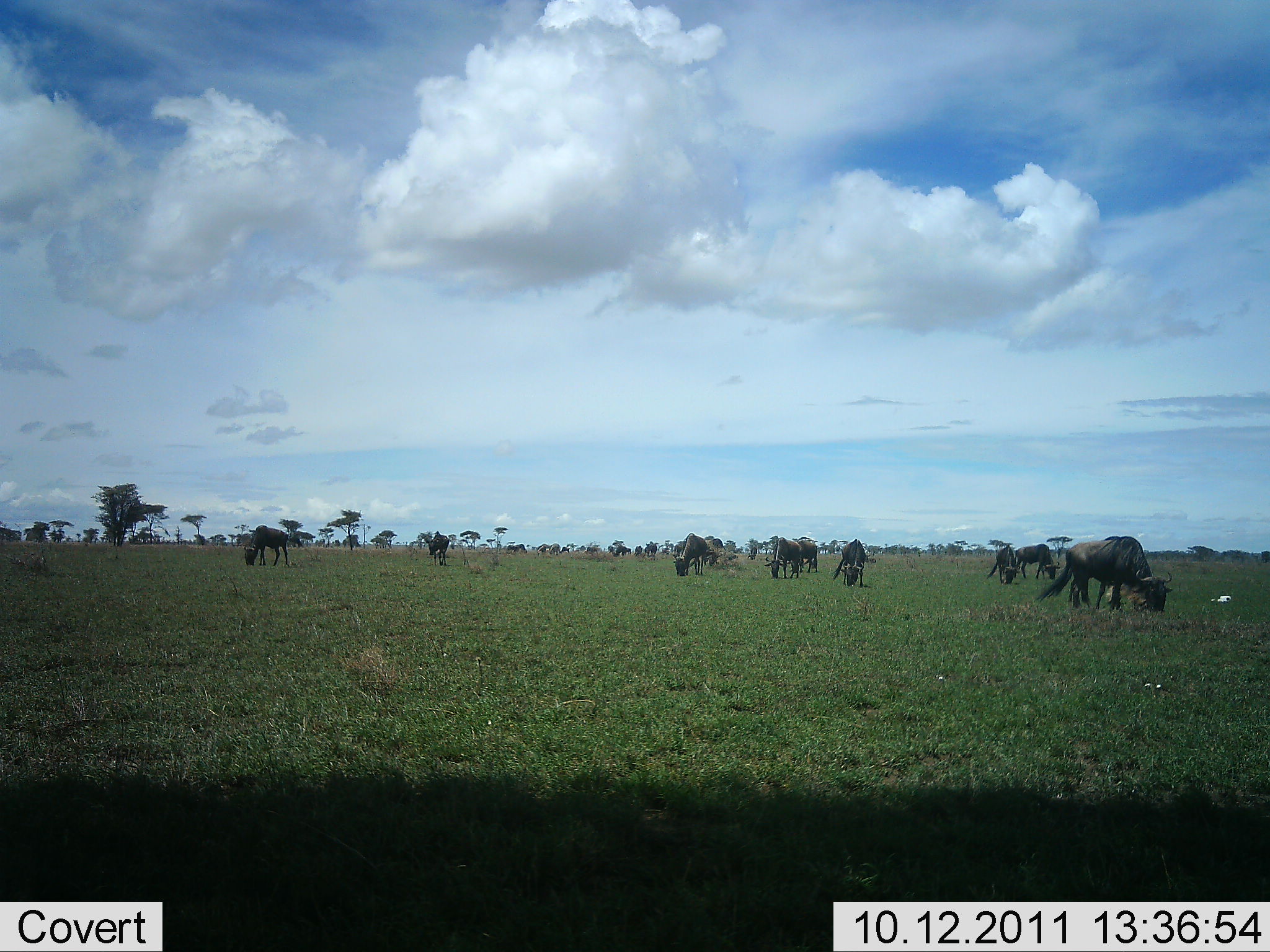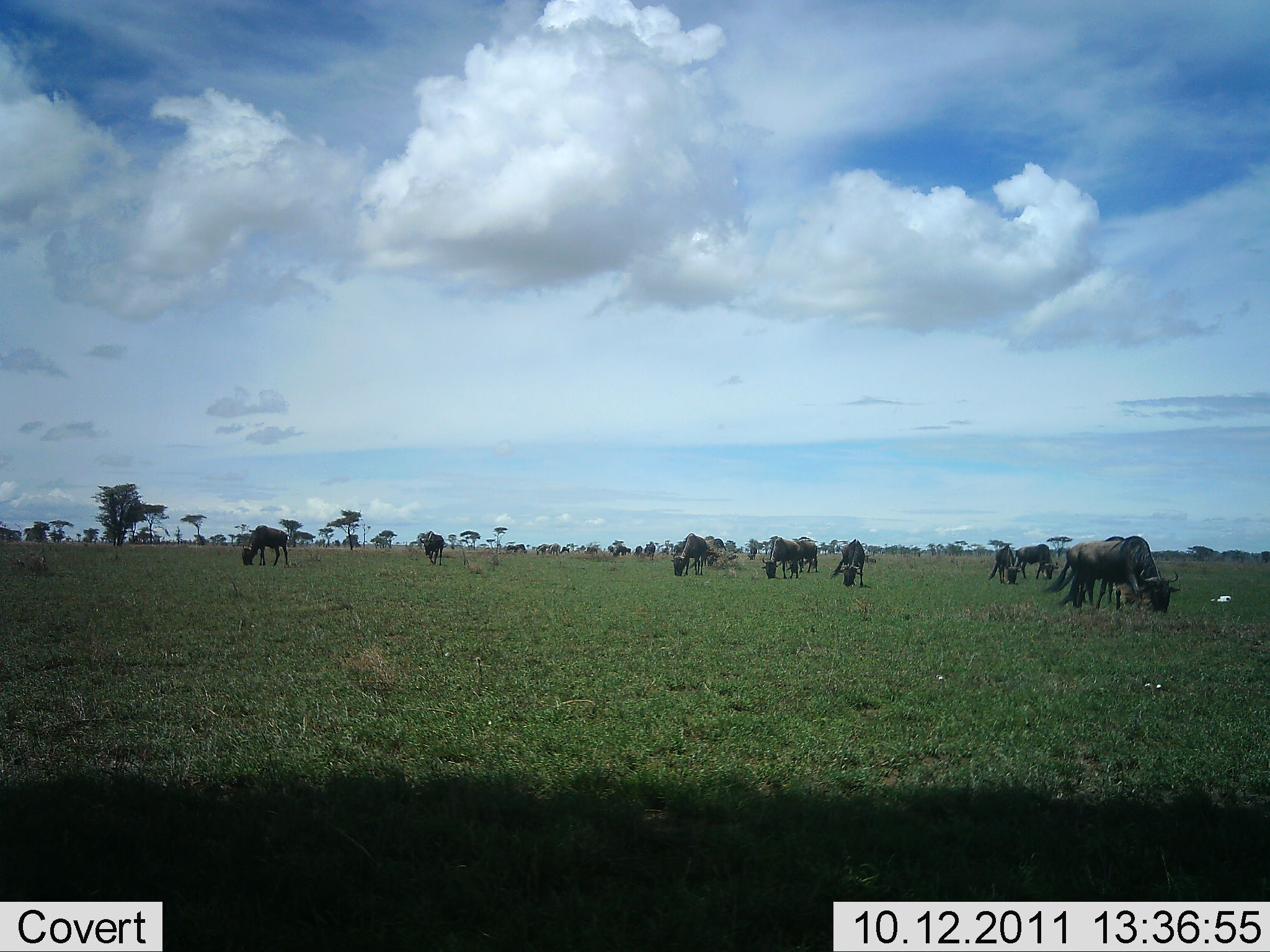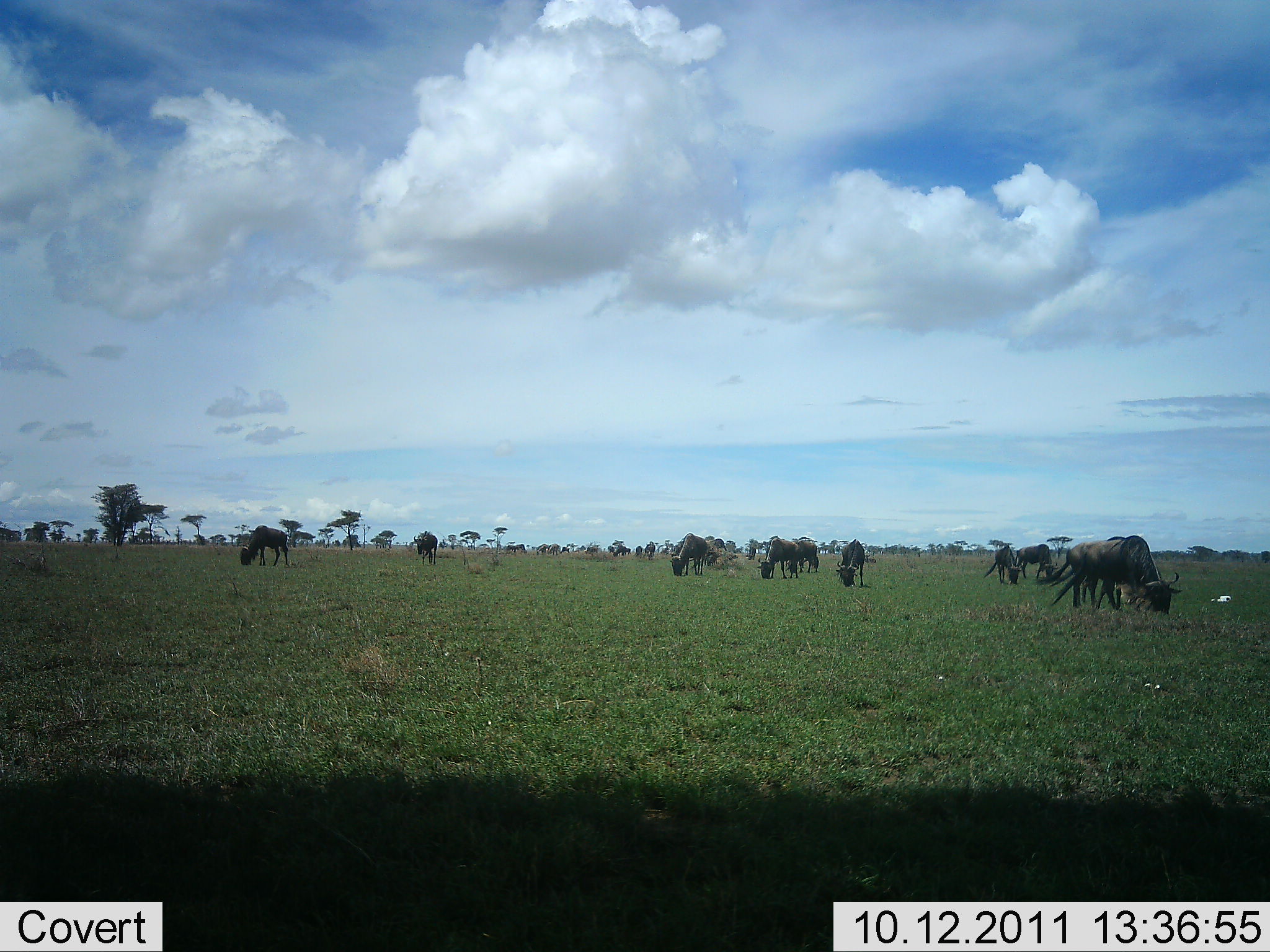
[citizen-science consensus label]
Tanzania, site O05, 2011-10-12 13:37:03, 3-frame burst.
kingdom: Animalia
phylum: Chordata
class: Mammalia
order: Artiodactyla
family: Bovidae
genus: Connochaetes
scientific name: Connochaetes taurinus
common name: blue wildebeest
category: wildebeest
Wildebeest (blue wildebeest) (Connochaetes taurinus), count 11-50. Behavior (volunteer vote fractions): standing 25%, resting 0%, moving 8%, interacting 0%. Young present (vote fraction): 8%. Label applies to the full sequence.